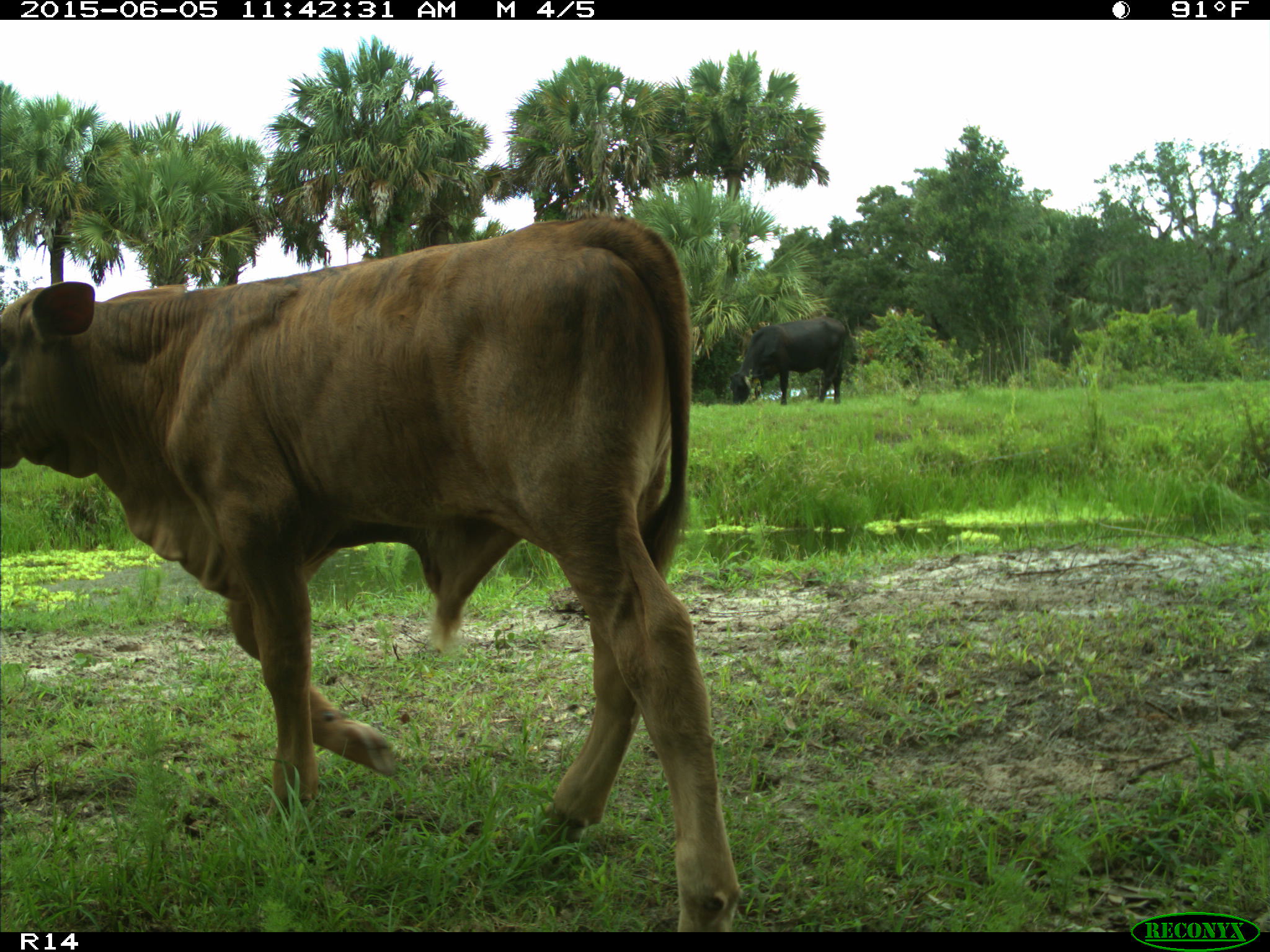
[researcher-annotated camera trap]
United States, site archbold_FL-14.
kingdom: Animalia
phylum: Chordata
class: Mammalia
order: Artiodactyla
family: Bovidae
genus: Bos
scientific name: Bos taurus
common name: domestic cow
Bos taurus (domestic cow).